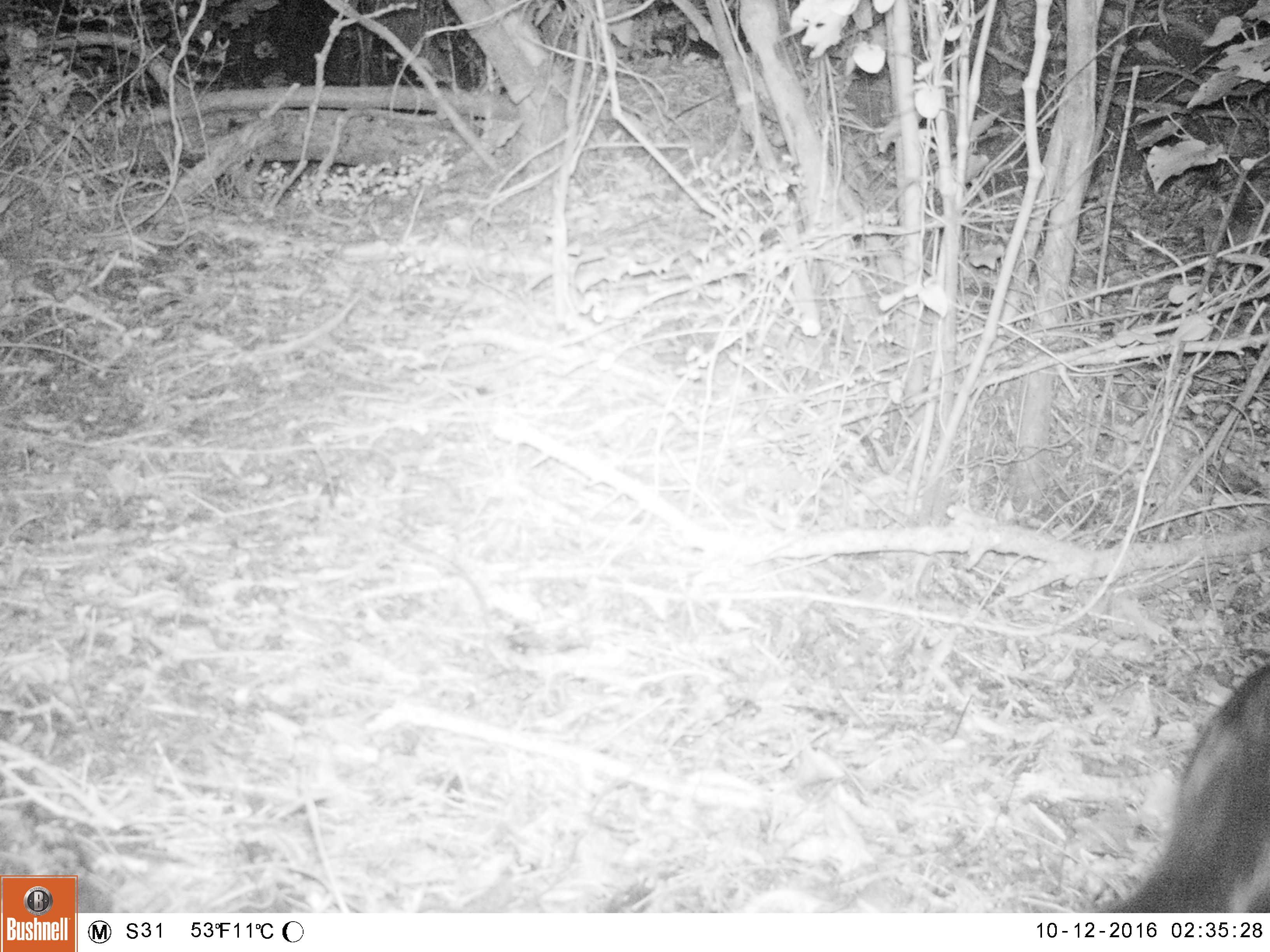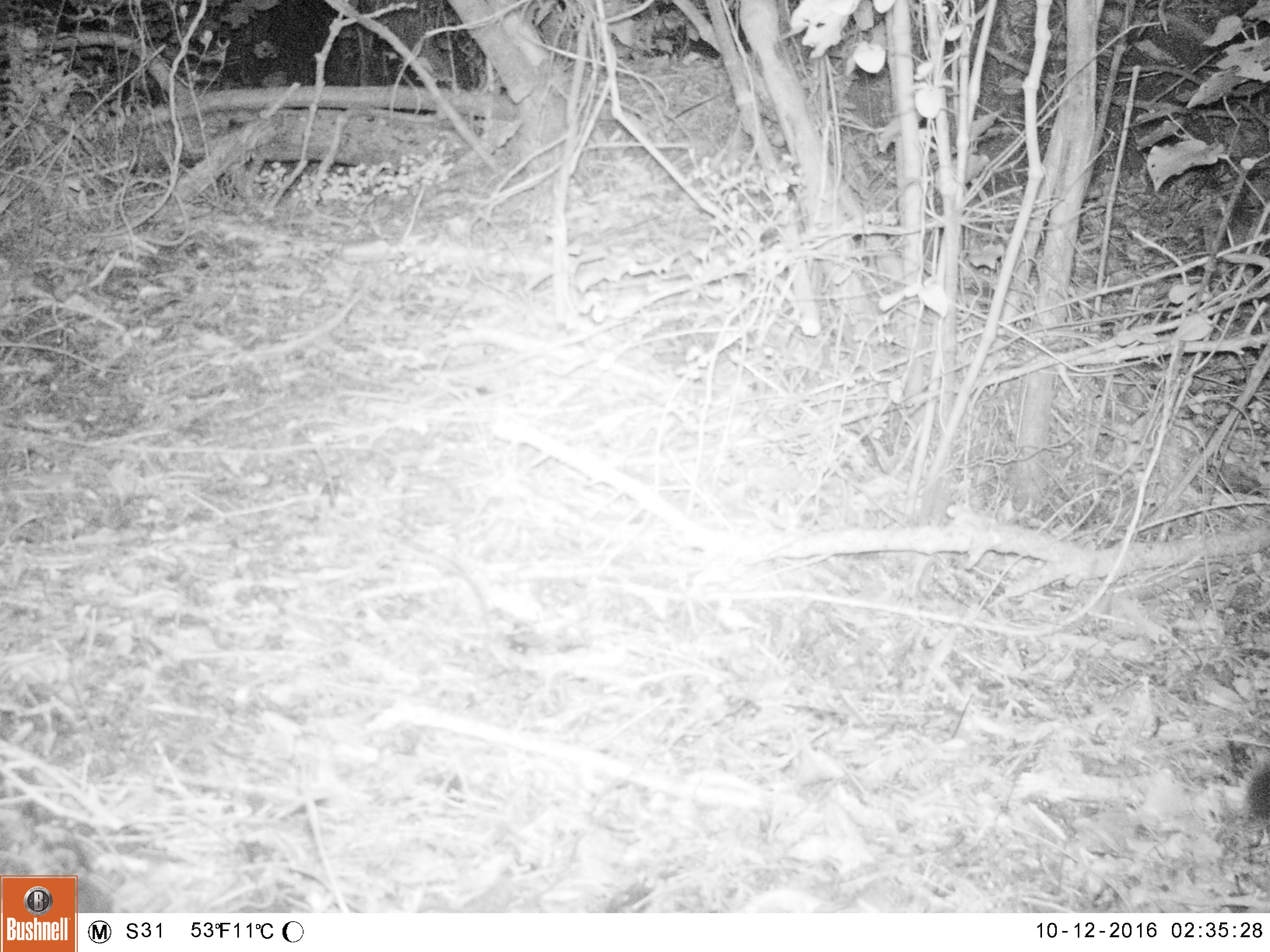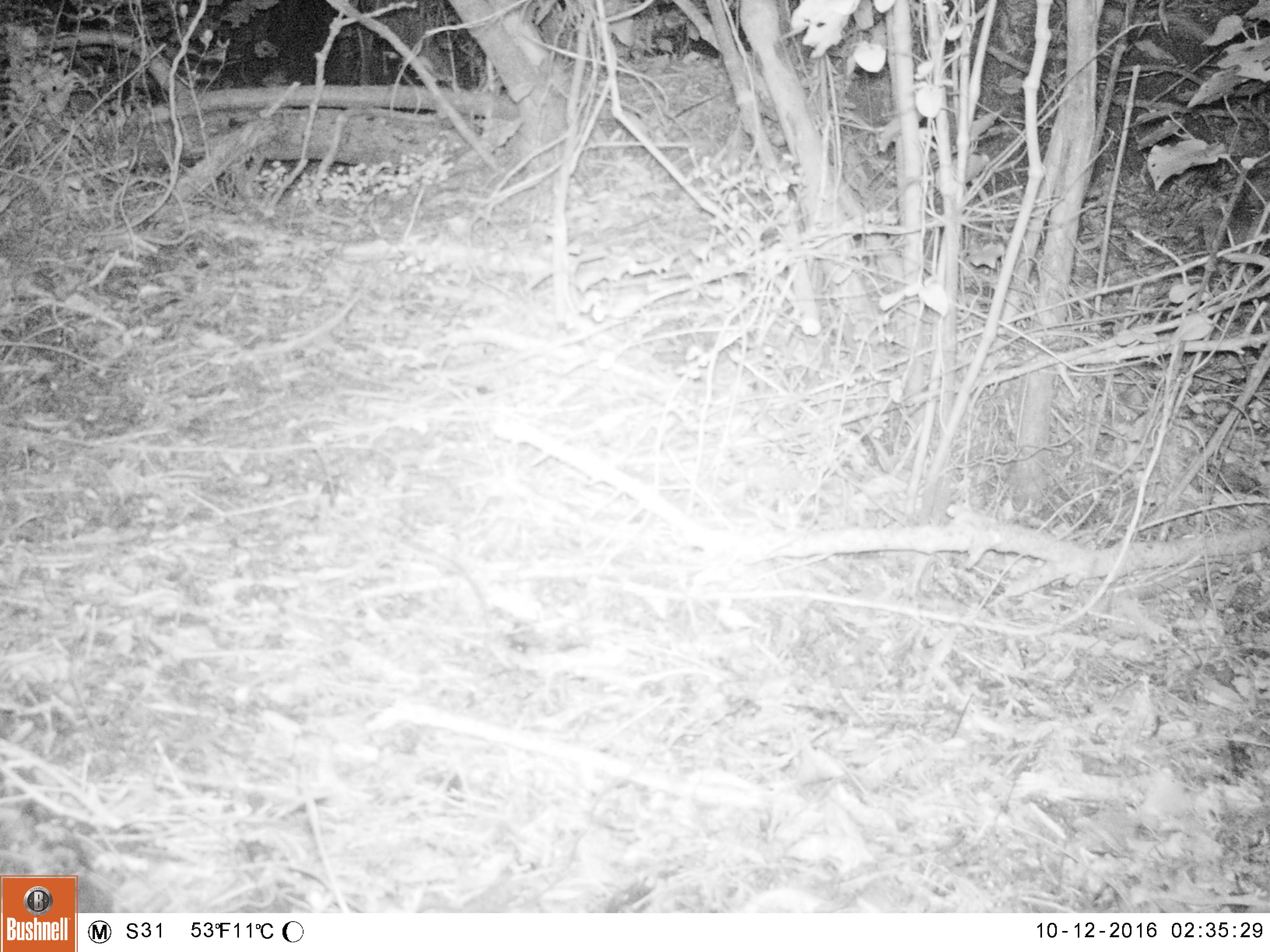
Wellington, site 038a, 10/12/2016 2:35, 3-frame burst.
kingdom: Animalia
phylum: Chordata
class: Mammalia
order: Carnivora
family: Felidae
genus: Felis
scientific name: Felis catus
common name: cat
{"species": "cat (Felis catus)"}